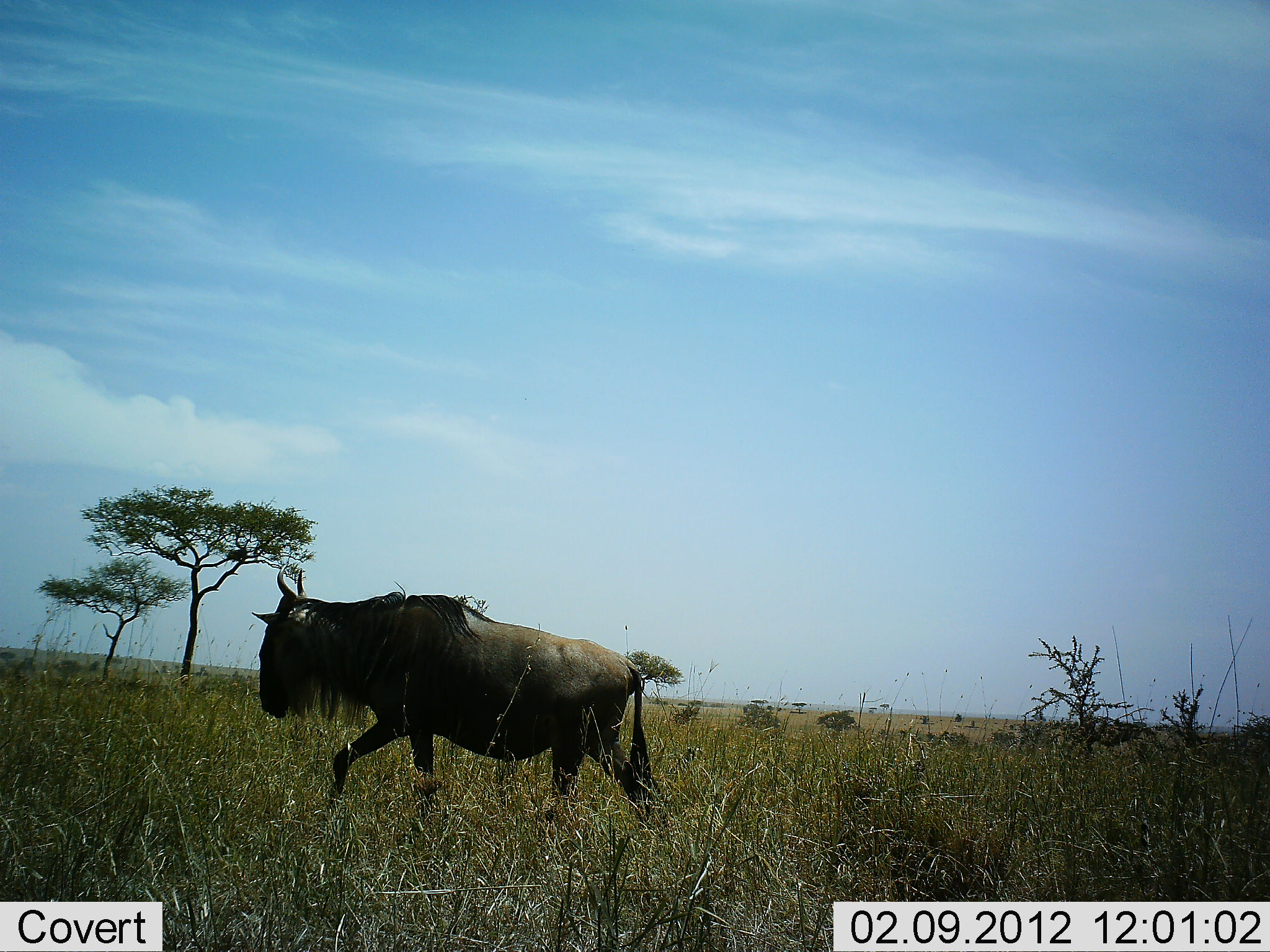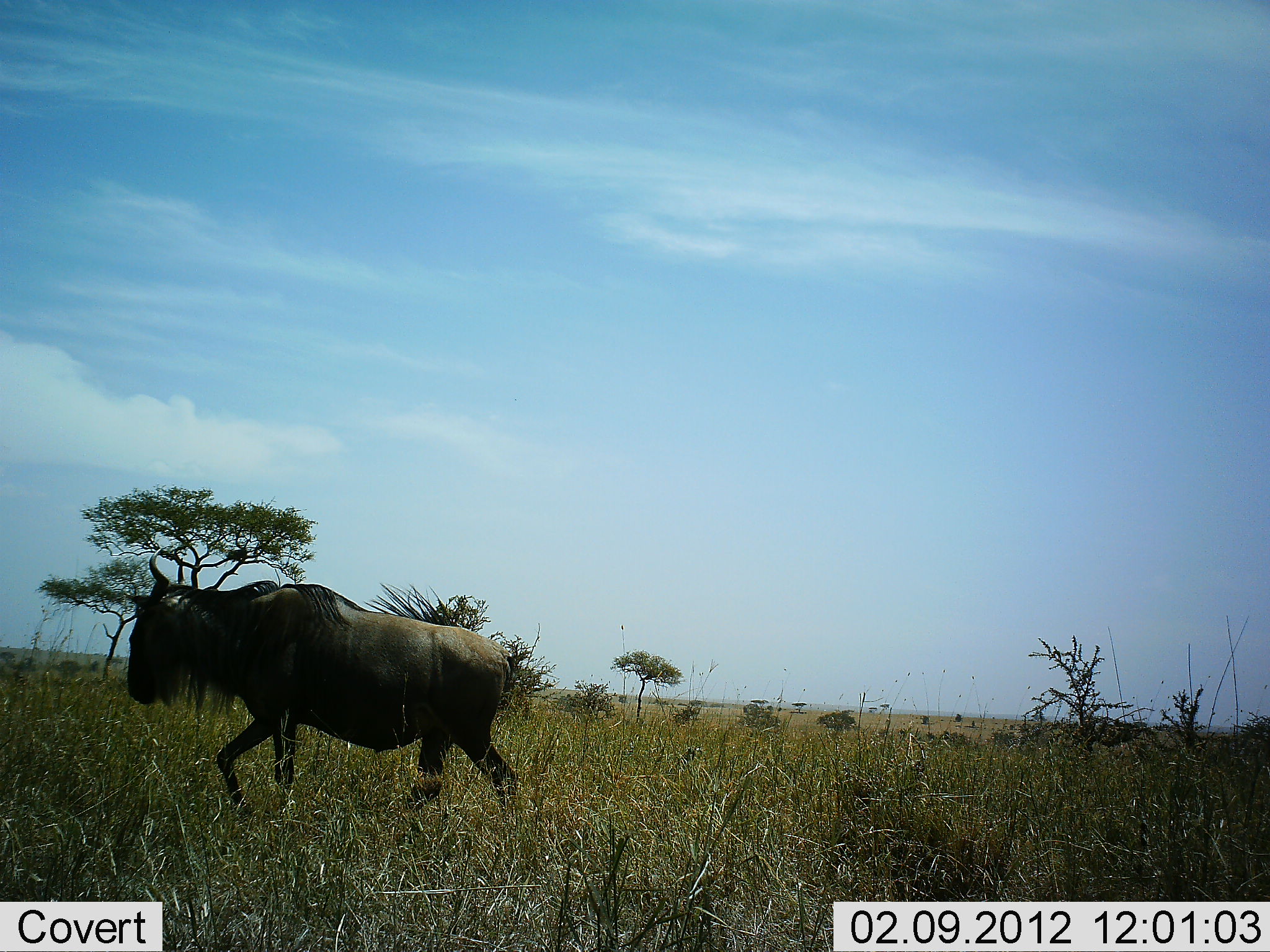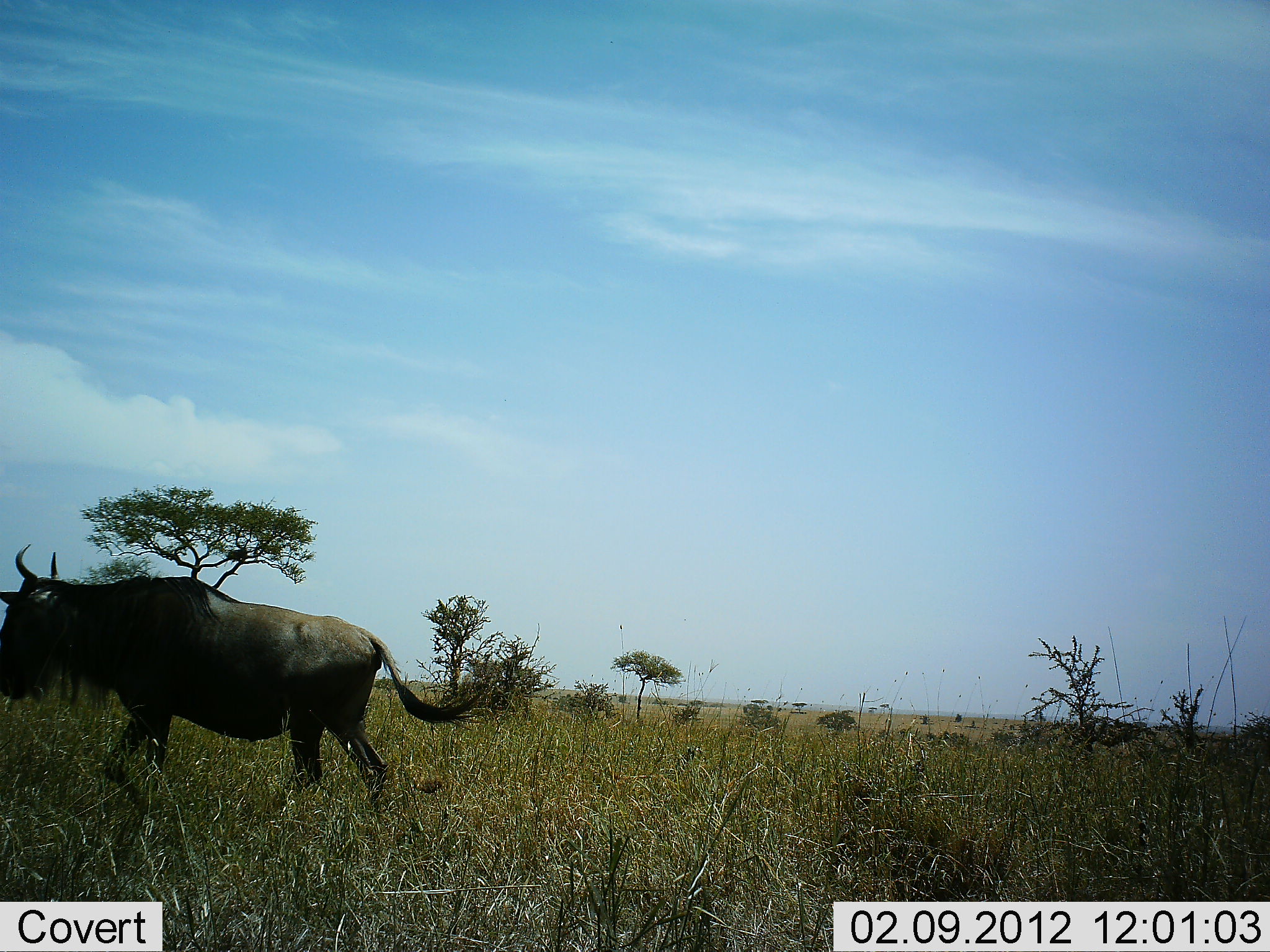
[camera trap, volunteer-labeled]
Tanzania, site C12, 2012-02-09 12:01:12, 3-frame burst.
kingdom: Animalia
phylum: Chordata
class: Mammalia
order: Artiodactyla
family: Bovidae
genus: Connochaetes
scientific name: Connochaetes taurinus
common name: blue wildebeest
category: wildebeest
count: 1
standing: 8%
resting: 0%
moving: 96%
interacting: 0%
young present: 0%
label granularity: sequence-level